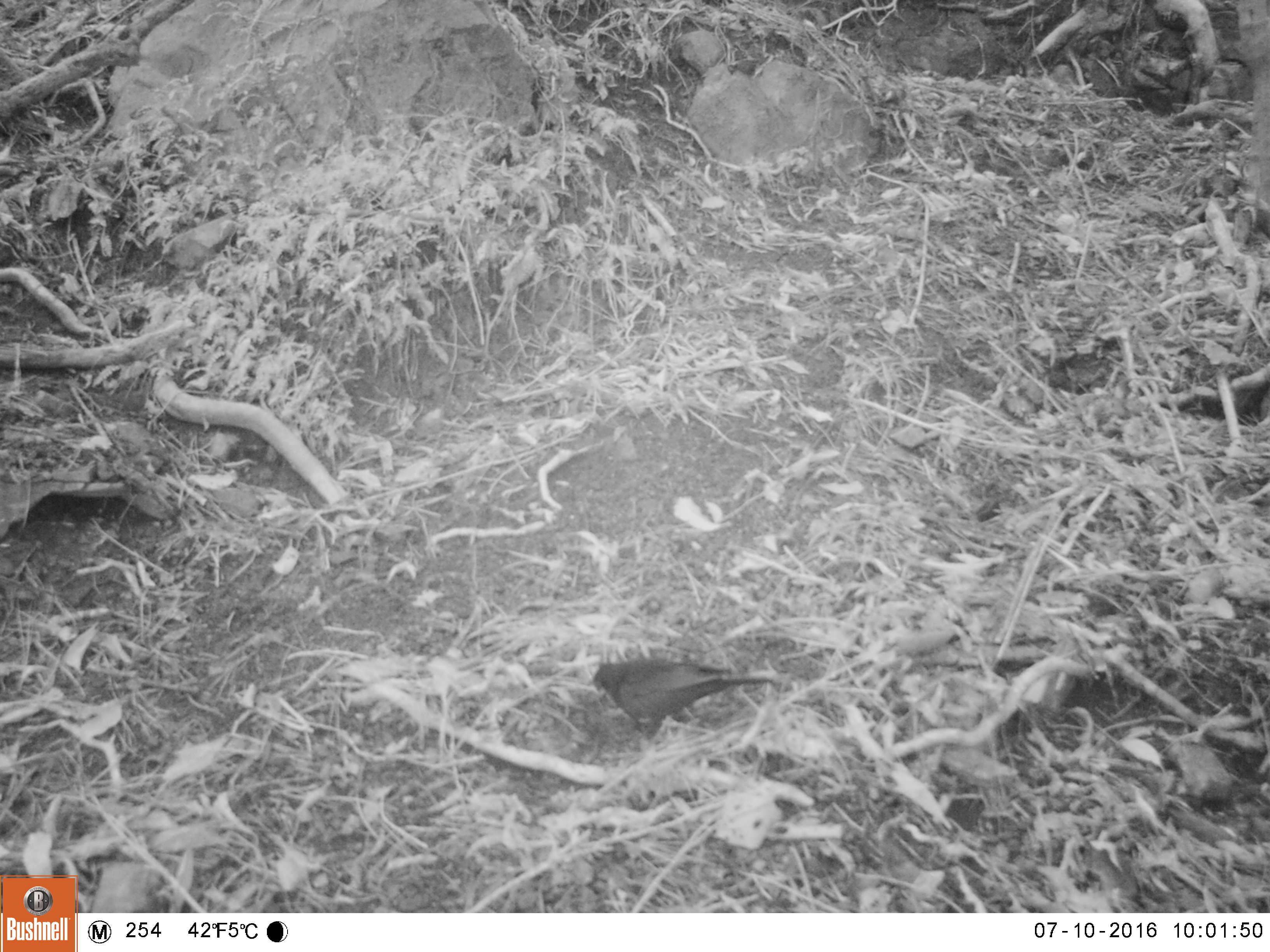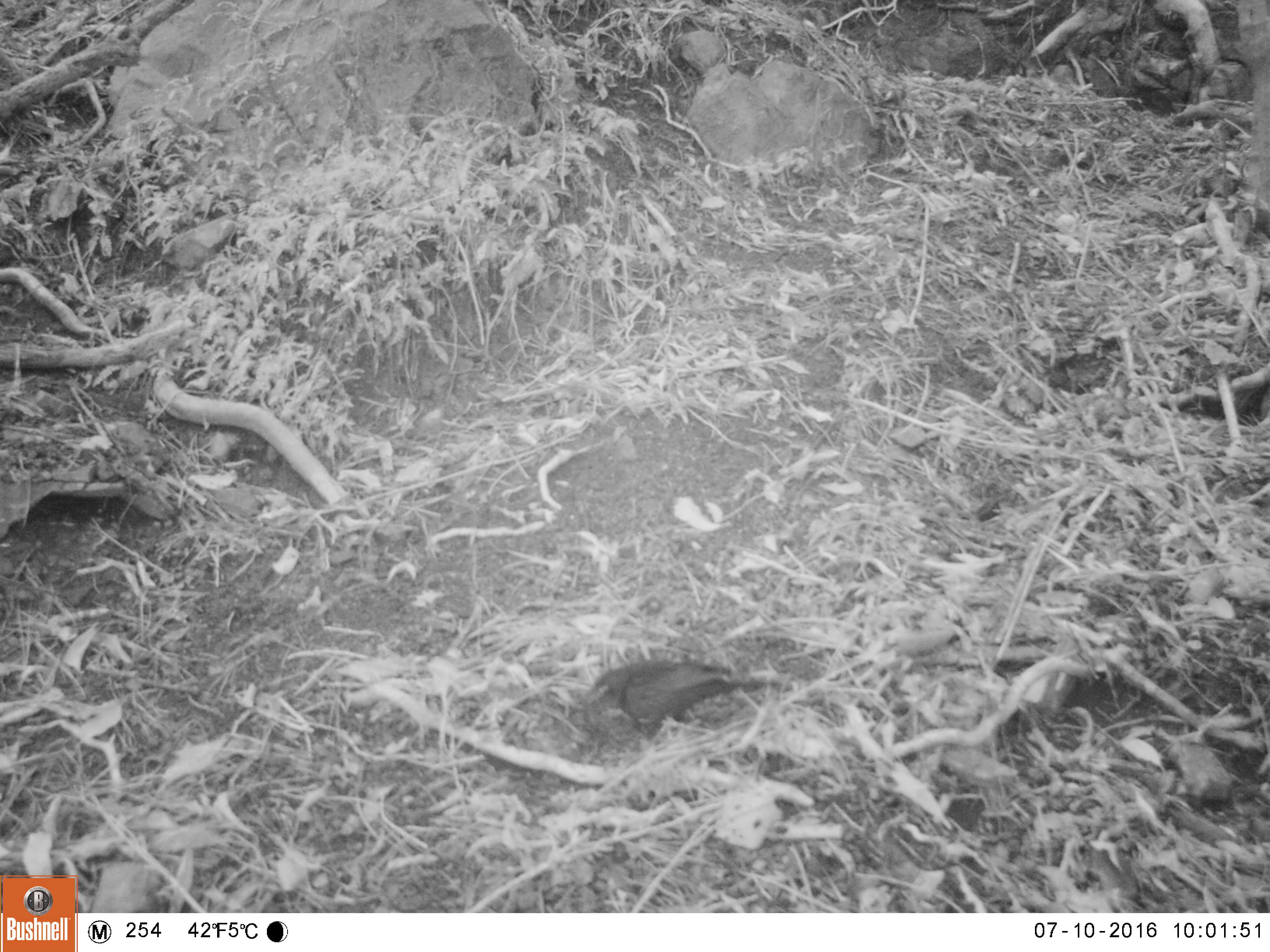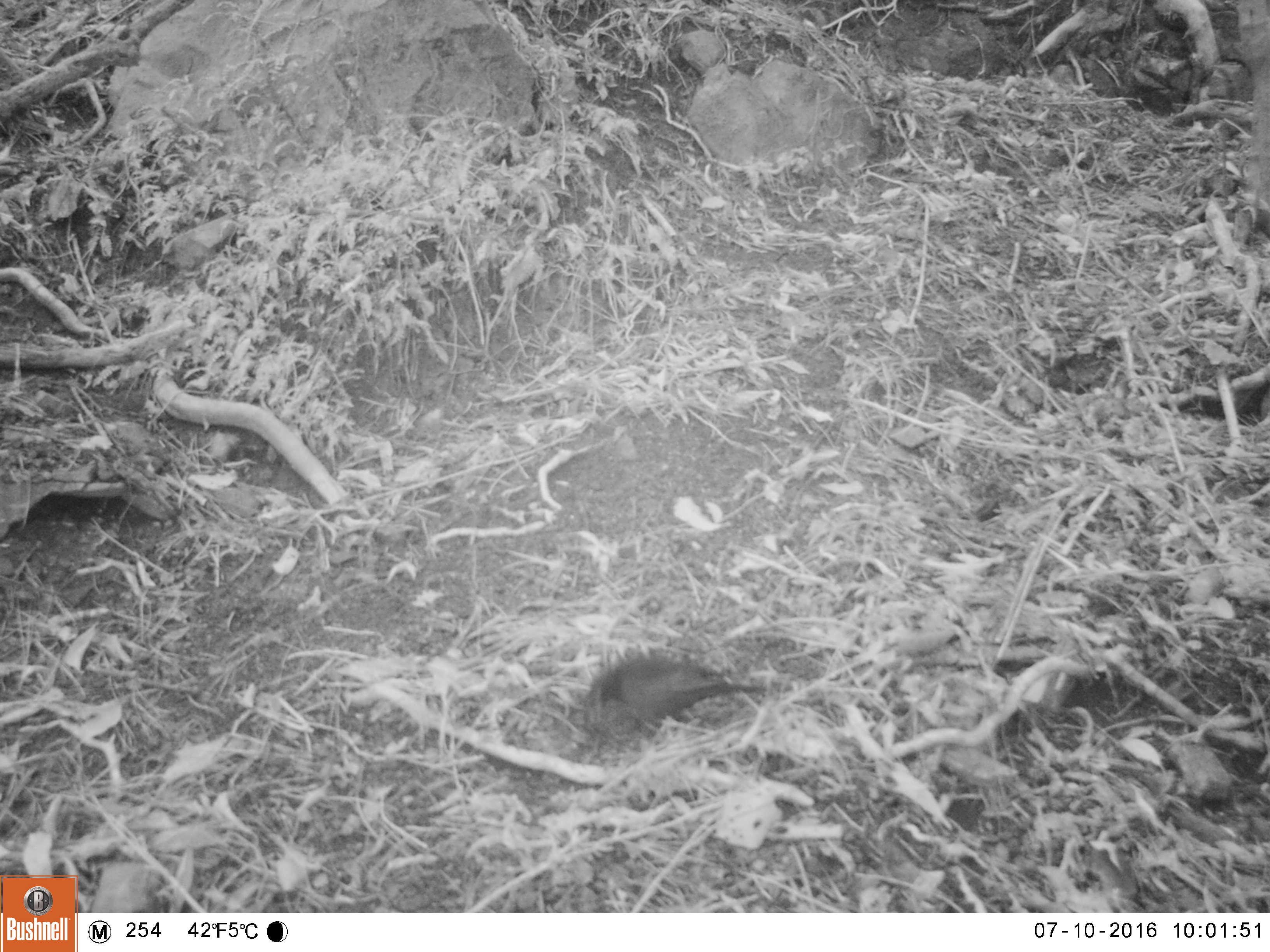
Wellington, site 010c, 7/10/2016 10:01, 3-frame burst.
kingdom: Animalia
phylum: Chordata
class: Aves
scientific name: Aves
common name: bird